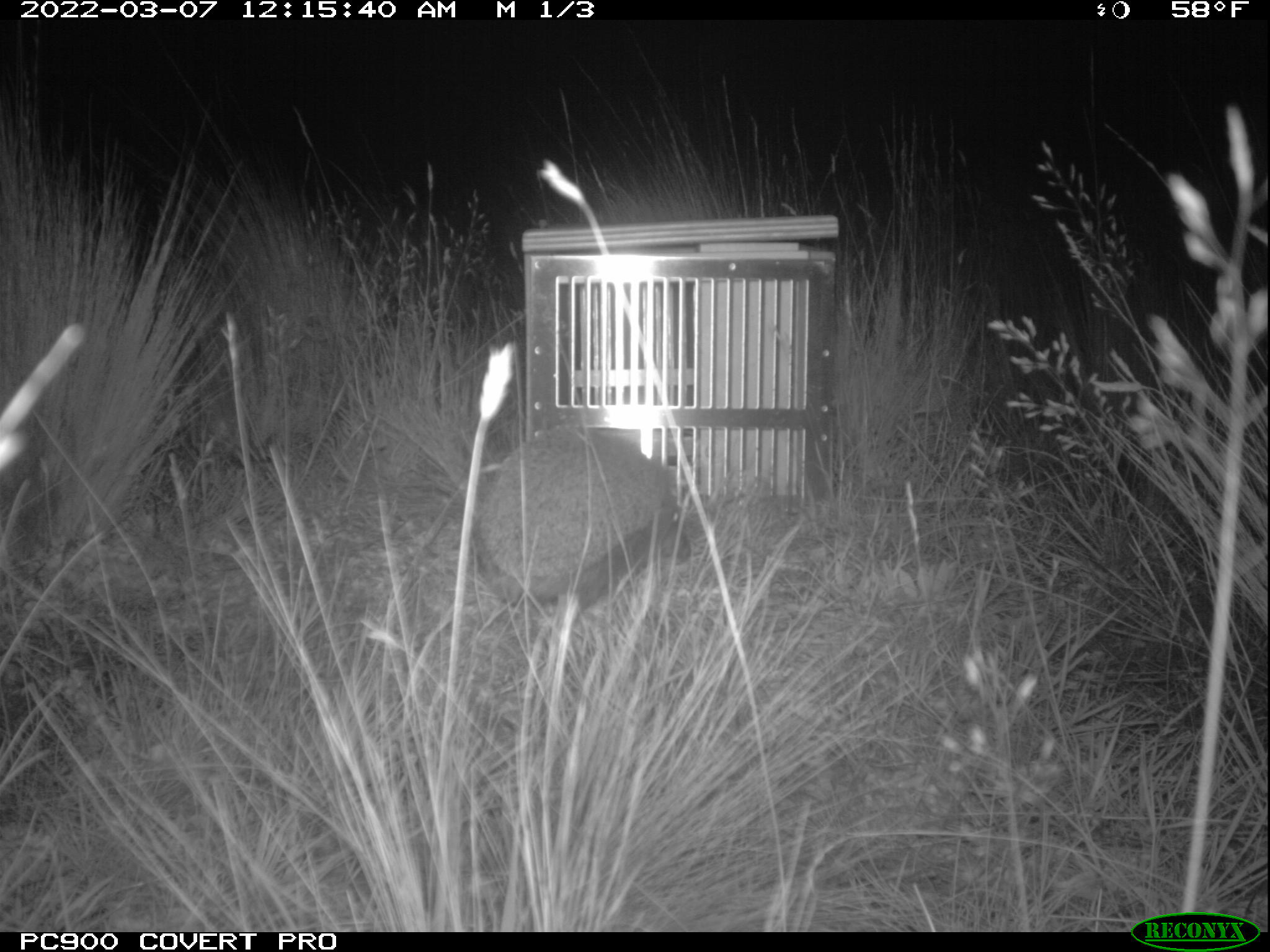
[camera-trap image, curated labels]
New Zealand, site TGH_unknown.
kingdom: Animalia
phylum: Chordata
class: Mammalia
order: Eulipotyphla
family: Erinaceidae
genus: Erinaceus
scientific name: Erinaceus europaeus europaeus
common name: european hedgehog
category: hedgehog